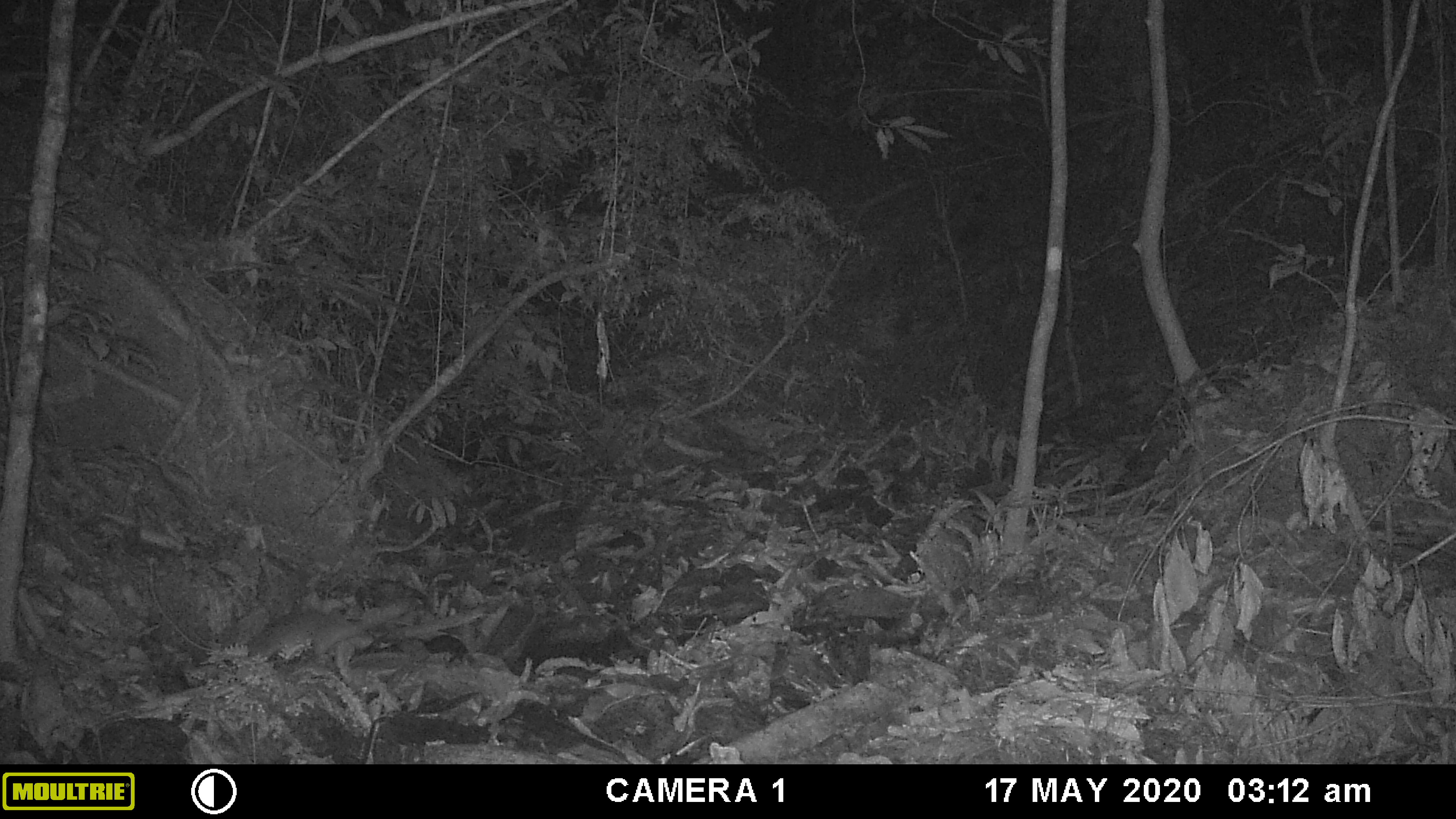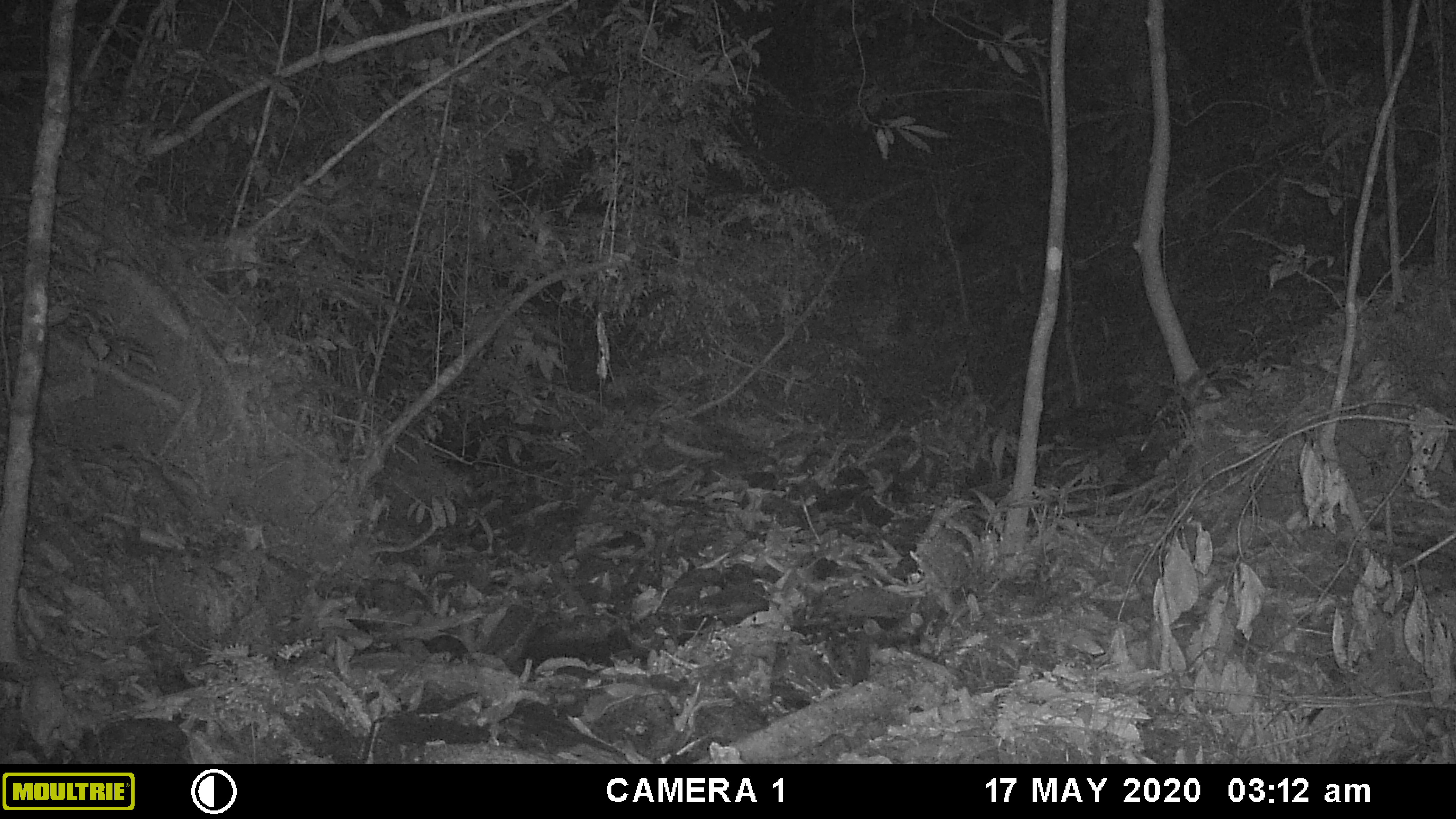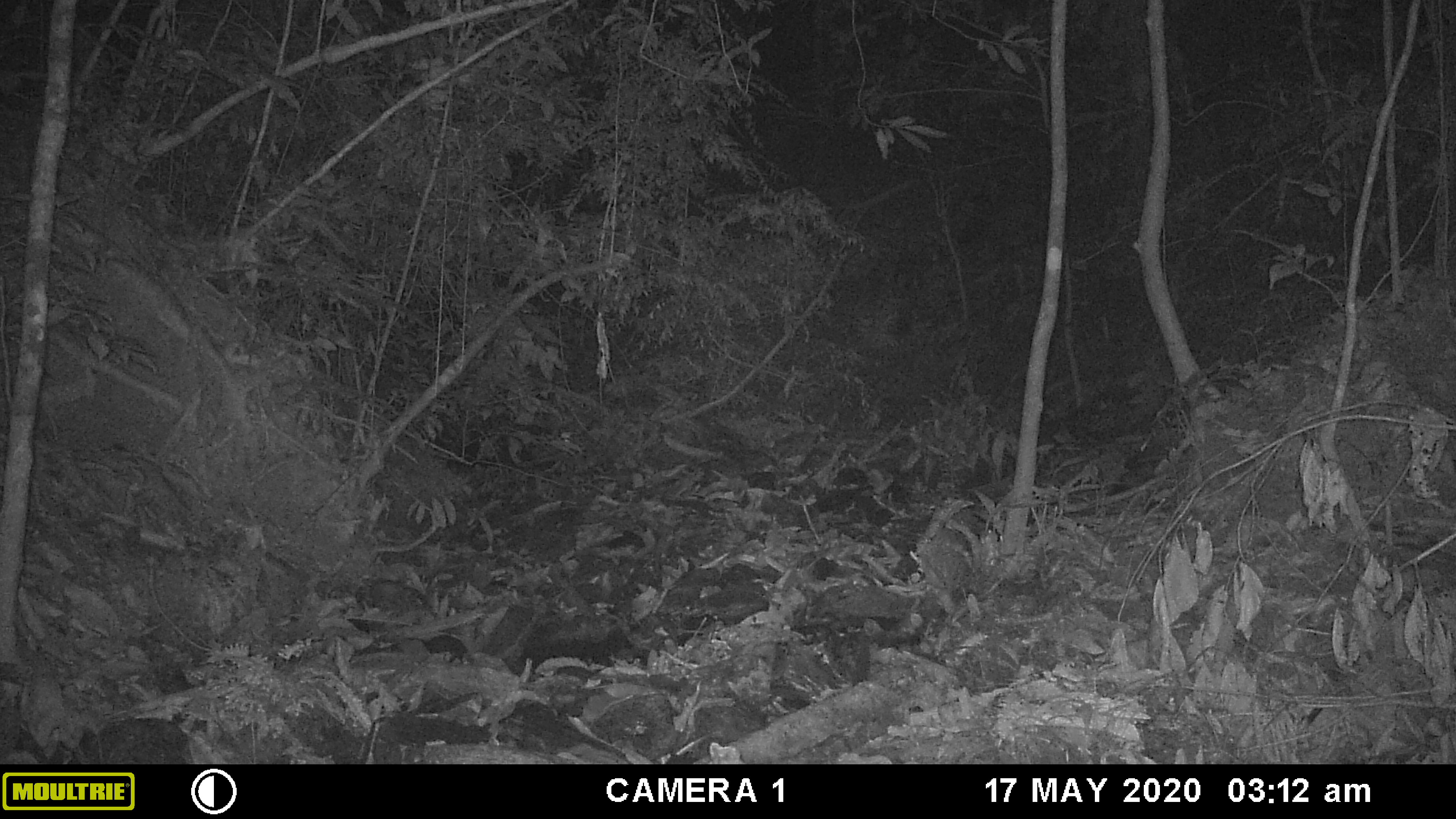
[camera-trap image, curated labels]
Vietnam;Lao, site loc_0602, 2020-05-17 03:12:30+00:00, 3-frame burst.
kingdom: Animalia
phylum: Chordata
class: Mammalia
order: Carnivora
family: Mustelidae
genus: Melogale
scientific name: Melogale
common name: ferret badger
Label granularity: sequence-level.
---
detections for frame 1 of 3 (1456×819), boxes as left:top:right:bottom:
ferret badger: 248:599:409:660